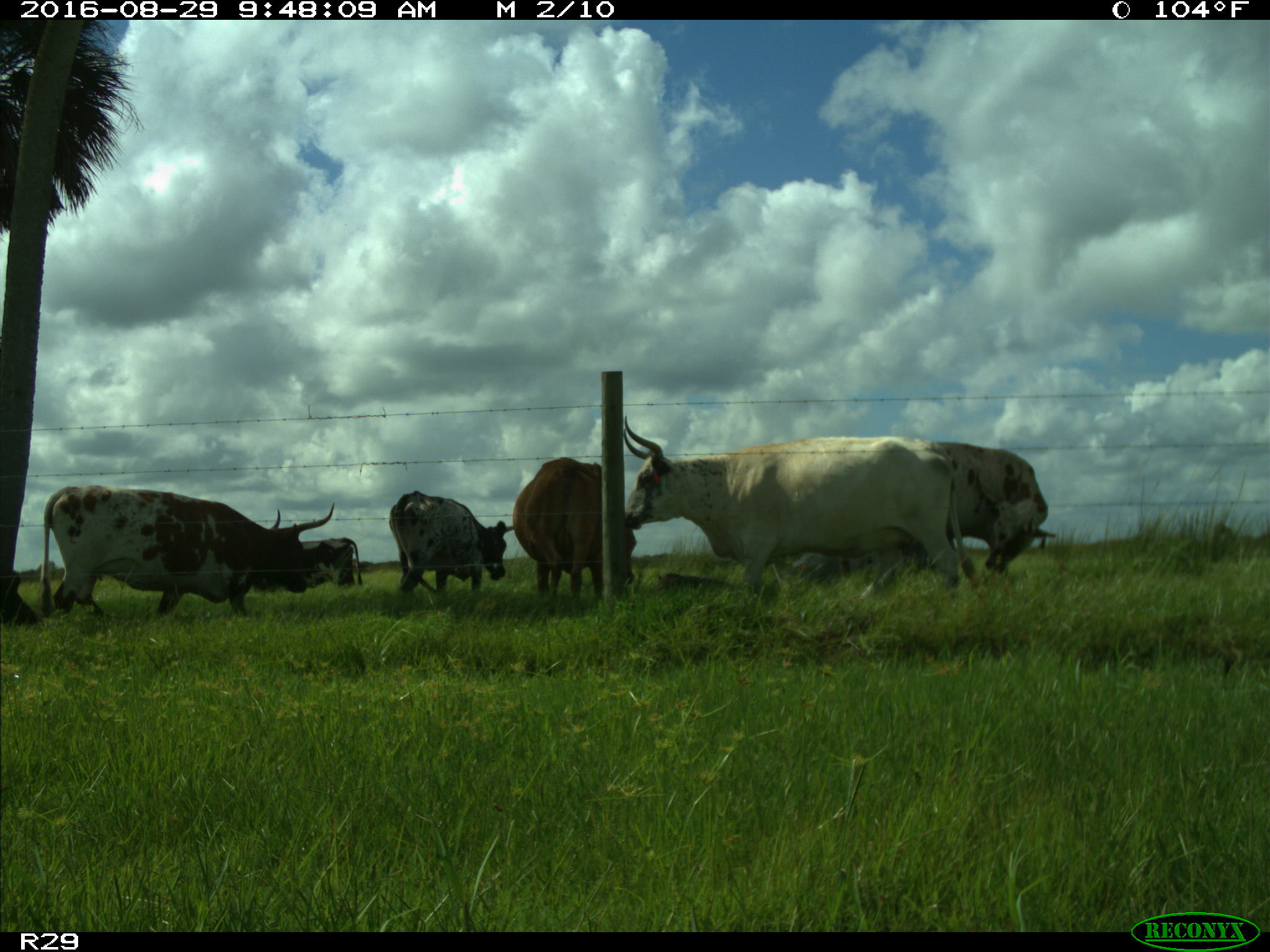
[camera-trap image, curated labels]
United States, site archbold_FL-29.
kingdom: Animalia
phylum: Chordata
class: Mammalia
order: Artiodactyla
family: Bovidae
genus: Bos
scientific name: Bos taurus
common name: domestic cow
Bos taurus (domestic cow).